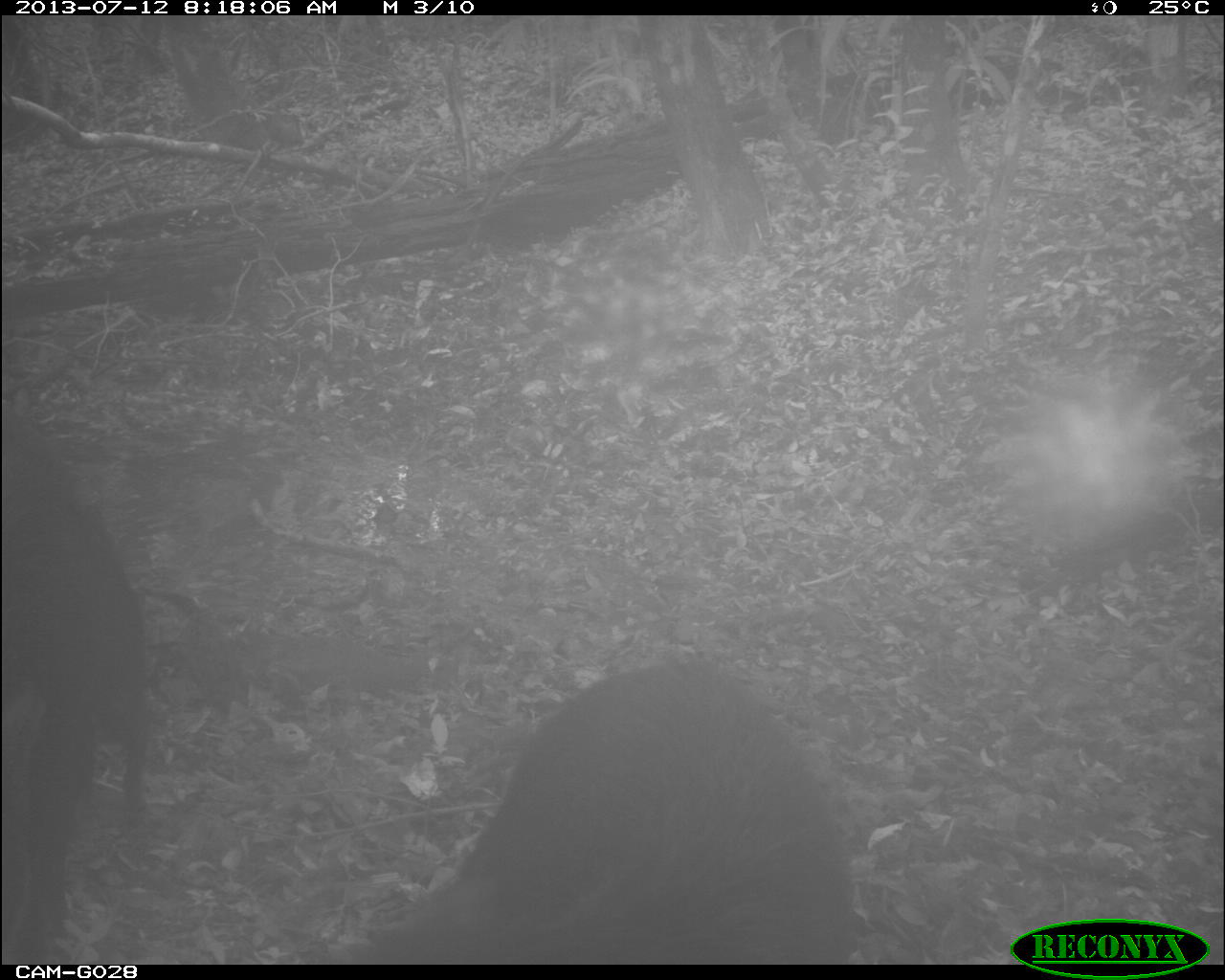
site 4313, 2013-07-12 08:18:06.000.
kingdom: Animalia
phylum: Chordata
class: Mammalia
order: Artiodactyla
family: Tayassuidae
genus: Tayassu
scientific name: Tayassu pecari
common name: white-lipped peccary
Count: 25.